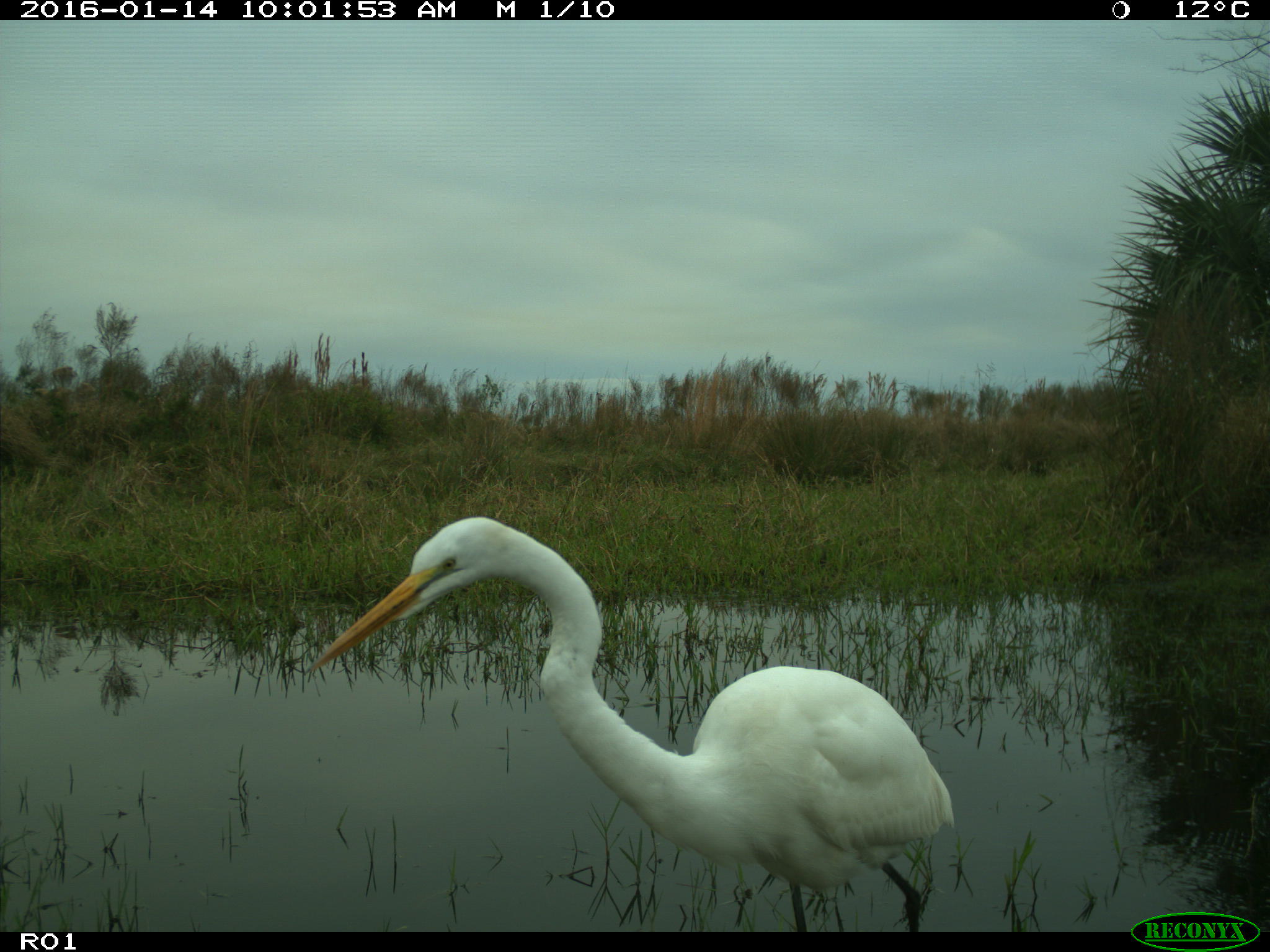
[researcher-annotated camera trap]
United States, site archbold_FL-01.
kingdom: Animalia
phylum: Chordata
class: Aves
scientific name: Aves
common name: birds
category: unidentified bird